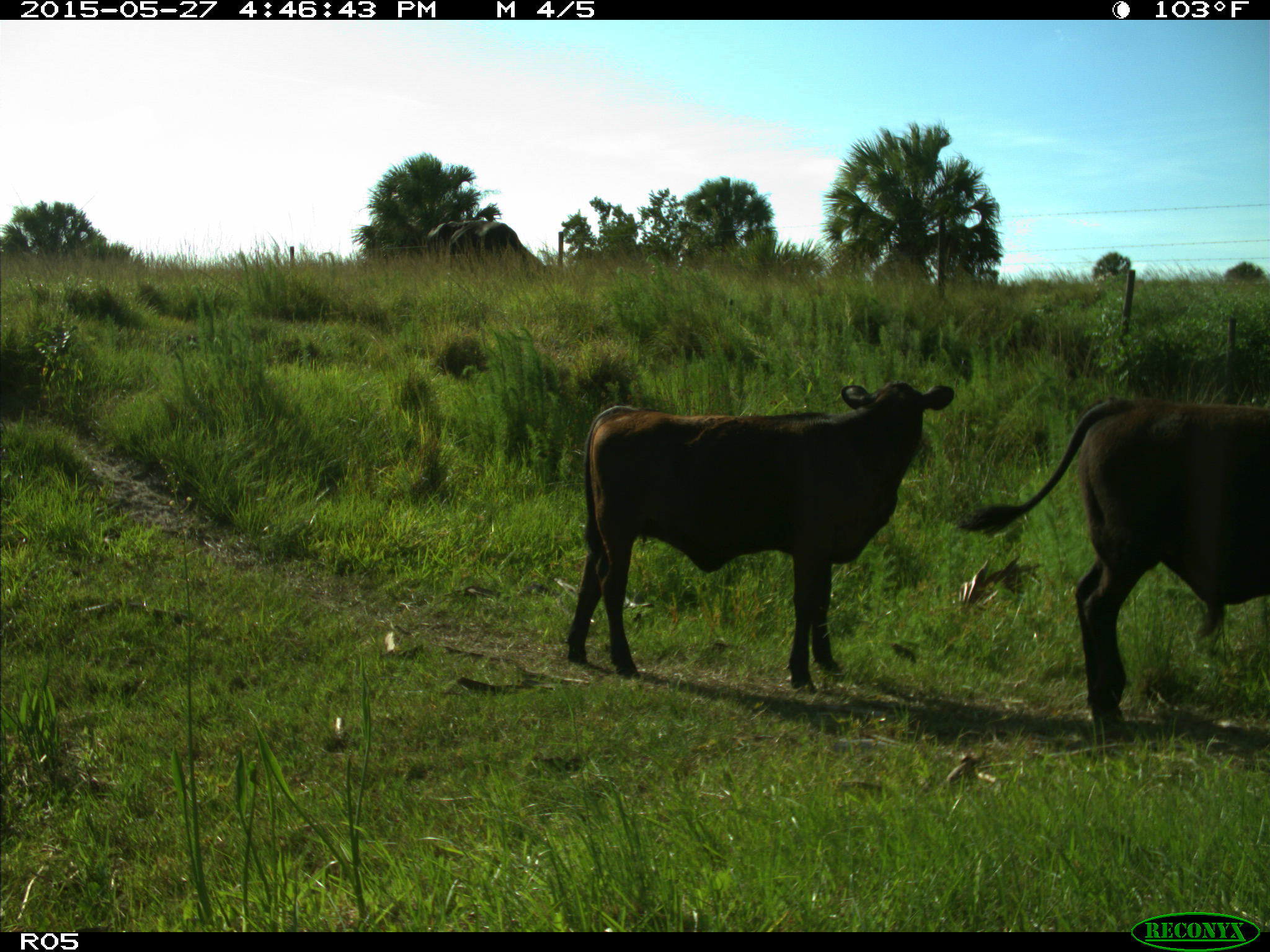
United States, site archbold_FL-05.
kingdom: Animalia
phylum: Chordata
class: Mammalia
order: Artiodactyla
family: Bovidae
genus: Bos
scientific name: Bos taurus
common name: domestic cow